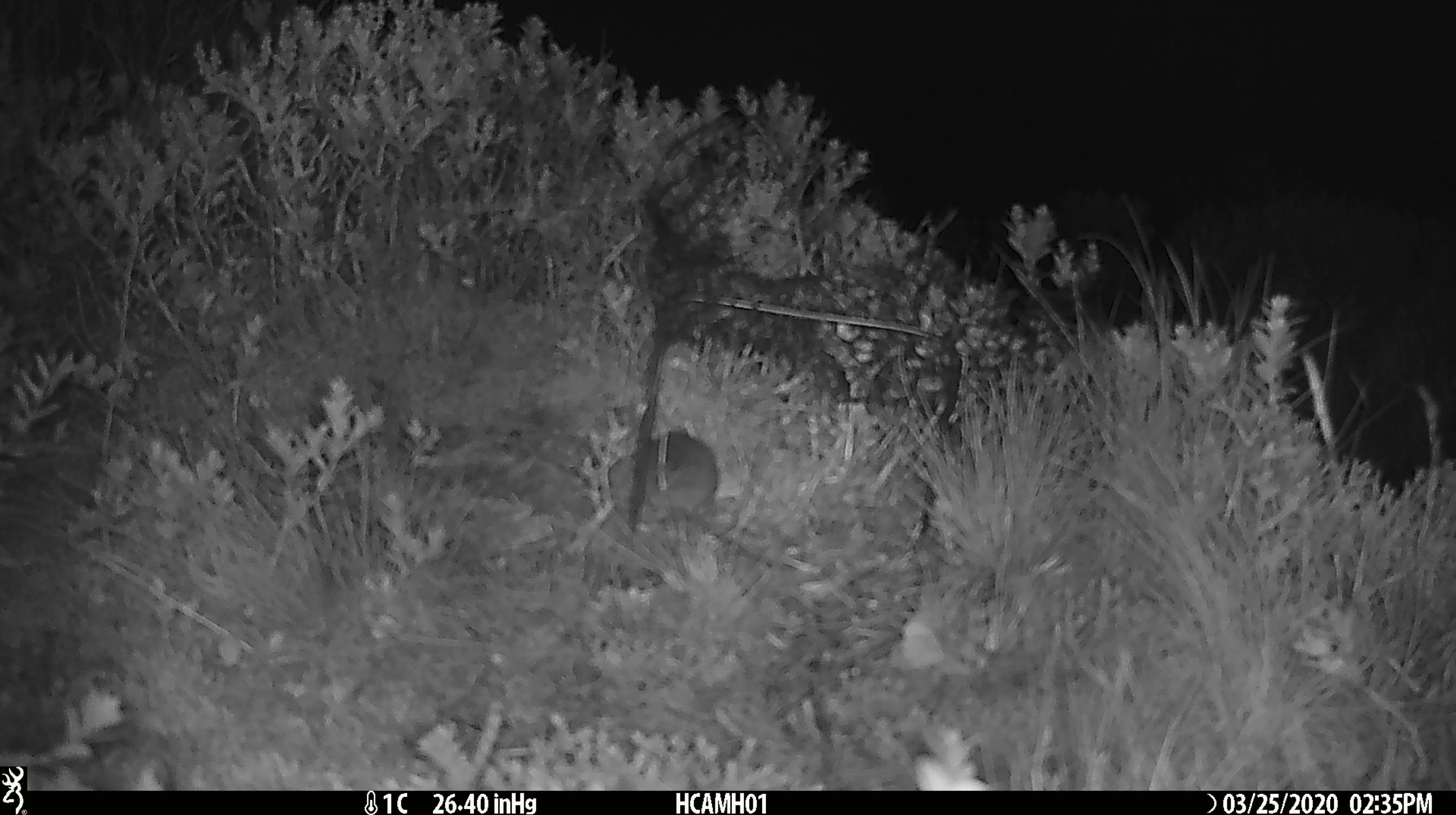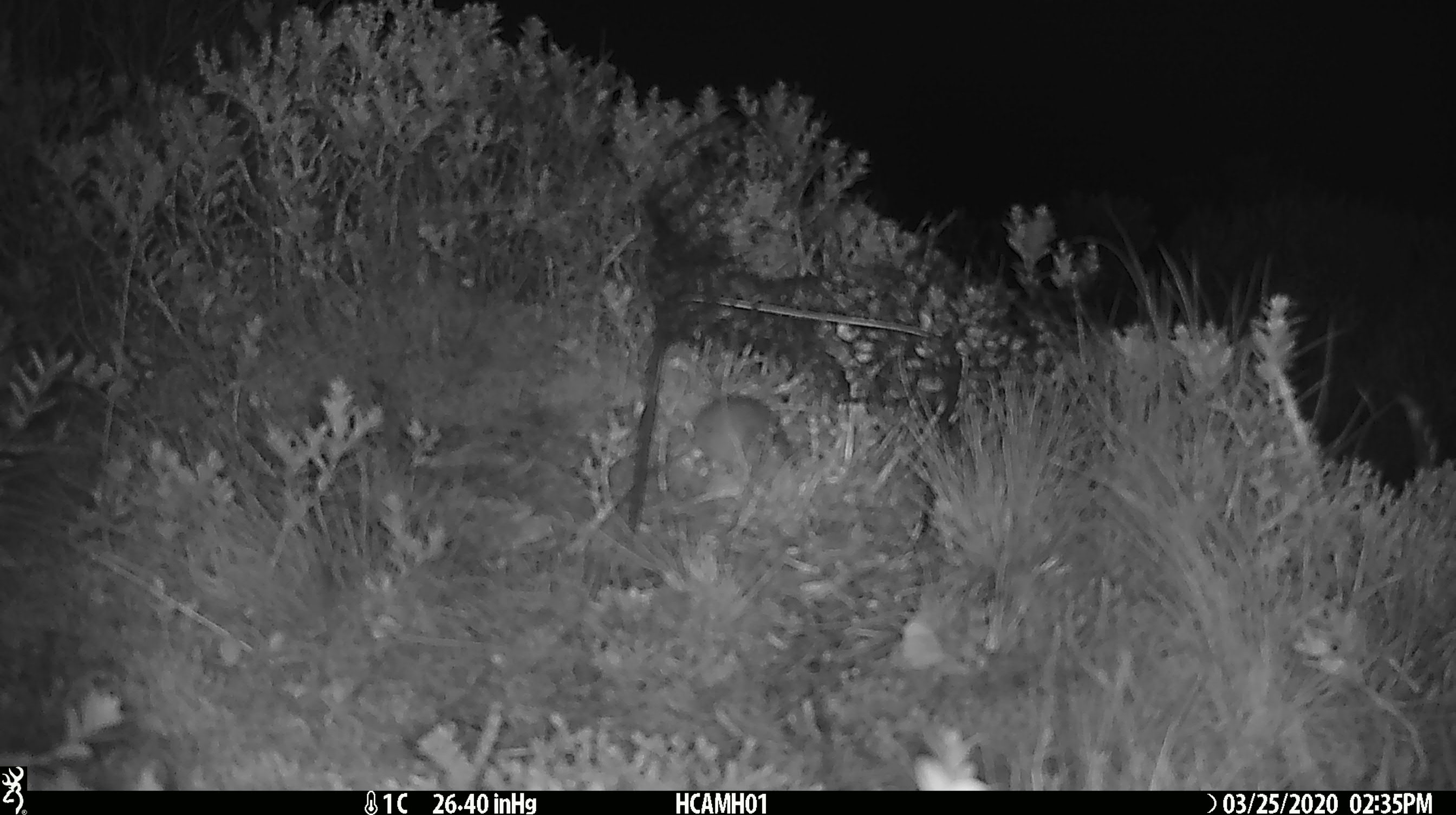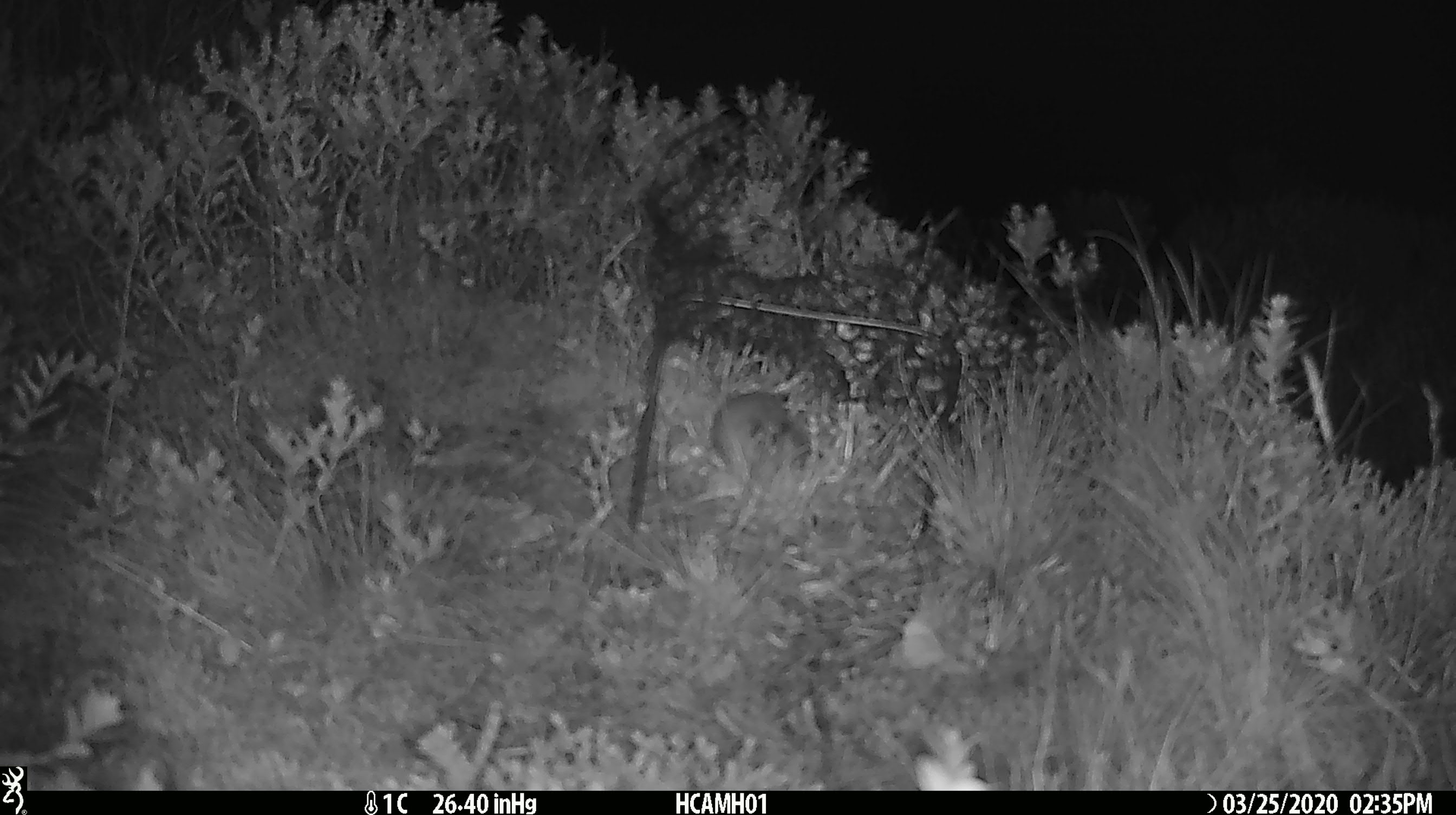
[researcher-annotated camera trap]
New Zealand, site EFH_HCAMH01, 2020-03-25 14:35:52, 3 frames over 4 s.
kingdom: Animalia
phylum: Chordata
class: Mammalia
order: Rodentia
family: Muridae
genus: Mus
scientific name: Mus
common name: mouse